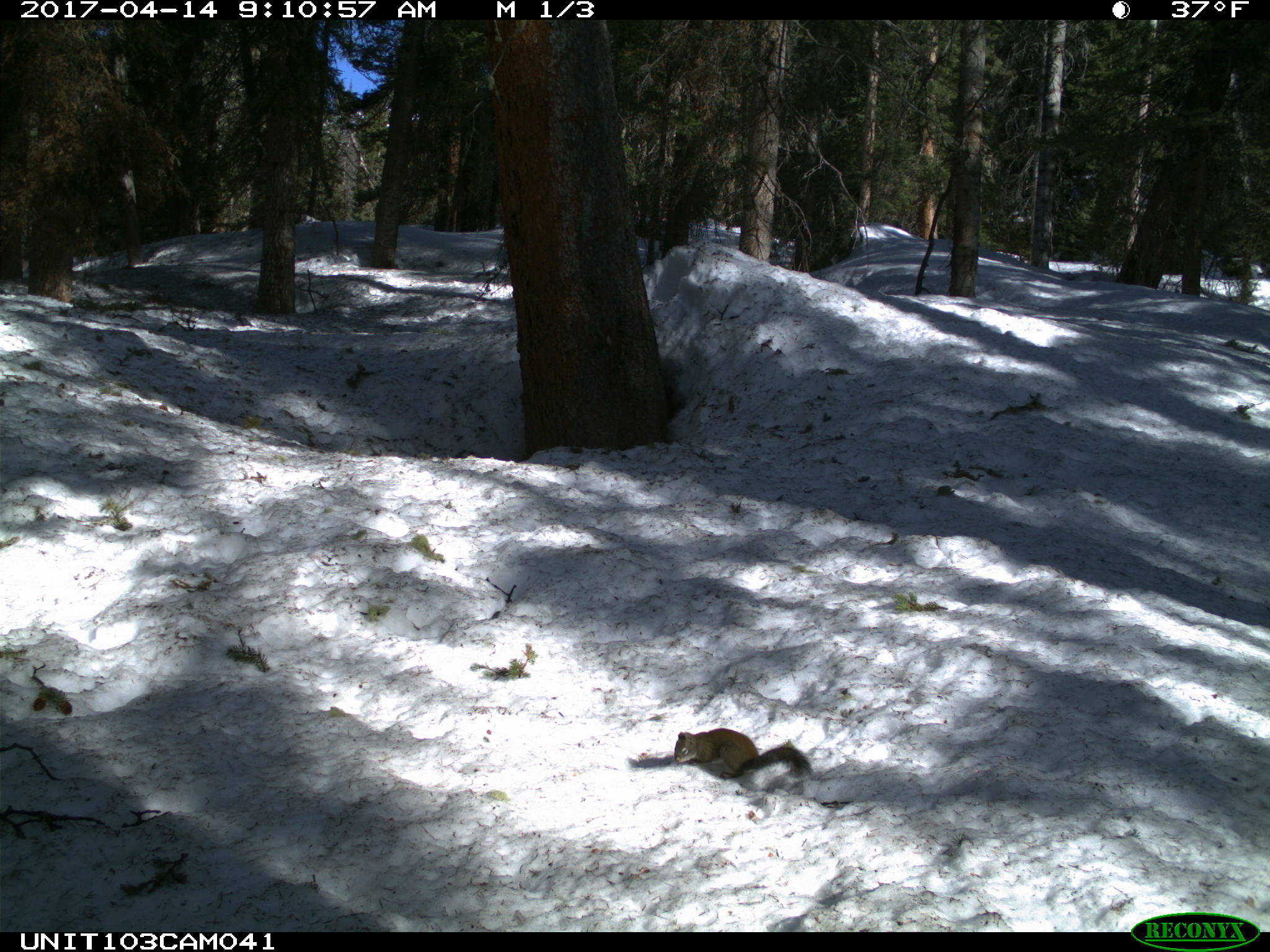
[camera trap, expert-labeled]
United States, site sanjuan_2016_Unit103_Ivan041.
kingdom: Animalia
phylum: Chordata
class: Mammalia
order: Rodentia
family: Sciuridae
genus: Tamiasciurus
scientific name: Tamiasciurus hudsonicus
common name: american red squirrel